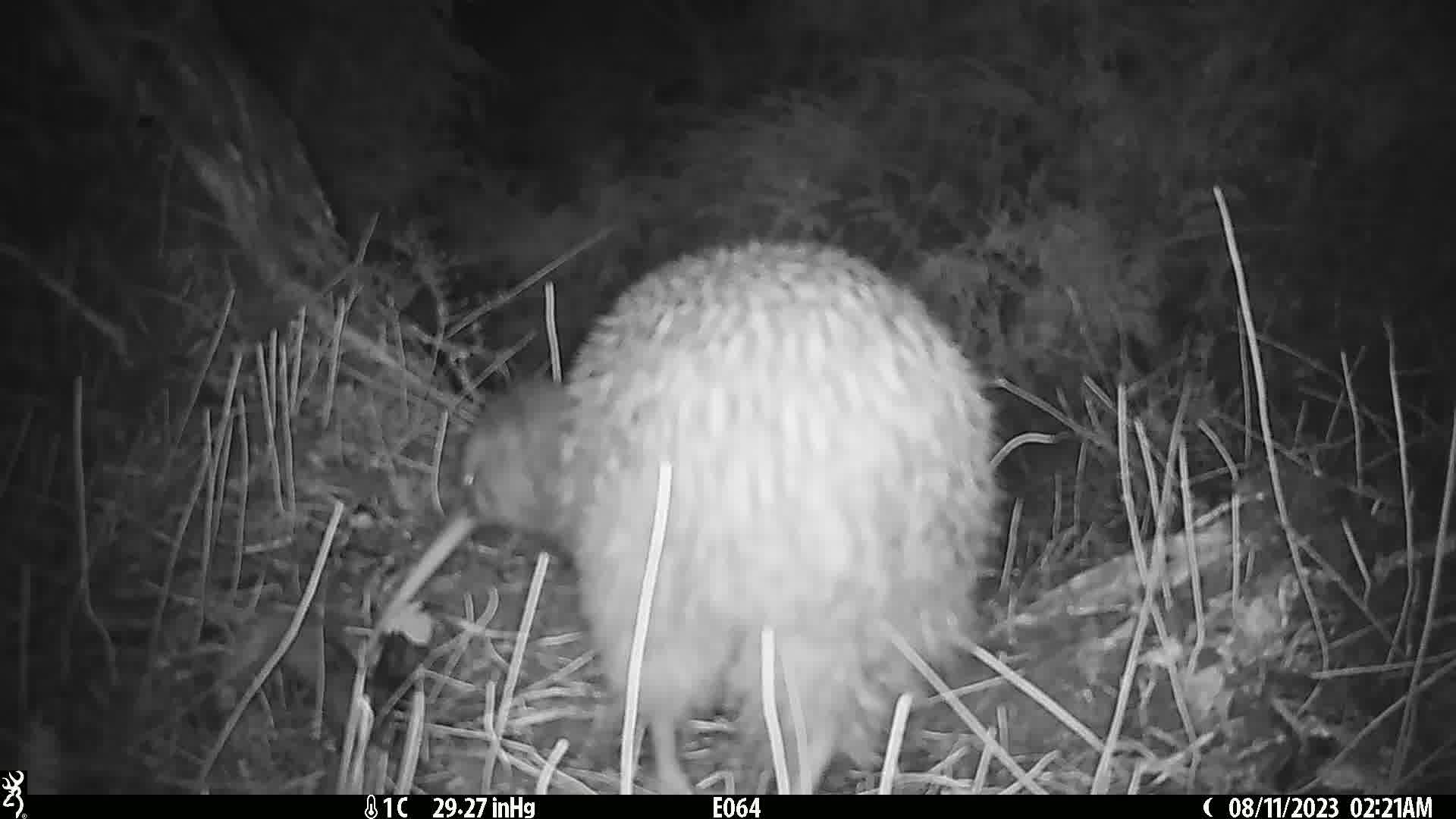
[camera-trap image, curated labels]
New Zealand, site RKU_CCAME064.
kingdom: Animalia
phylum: Chordata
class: Aves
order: Apterygiformes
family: Apterygidae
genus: Apteryx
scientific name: Apteryx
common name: kiwi